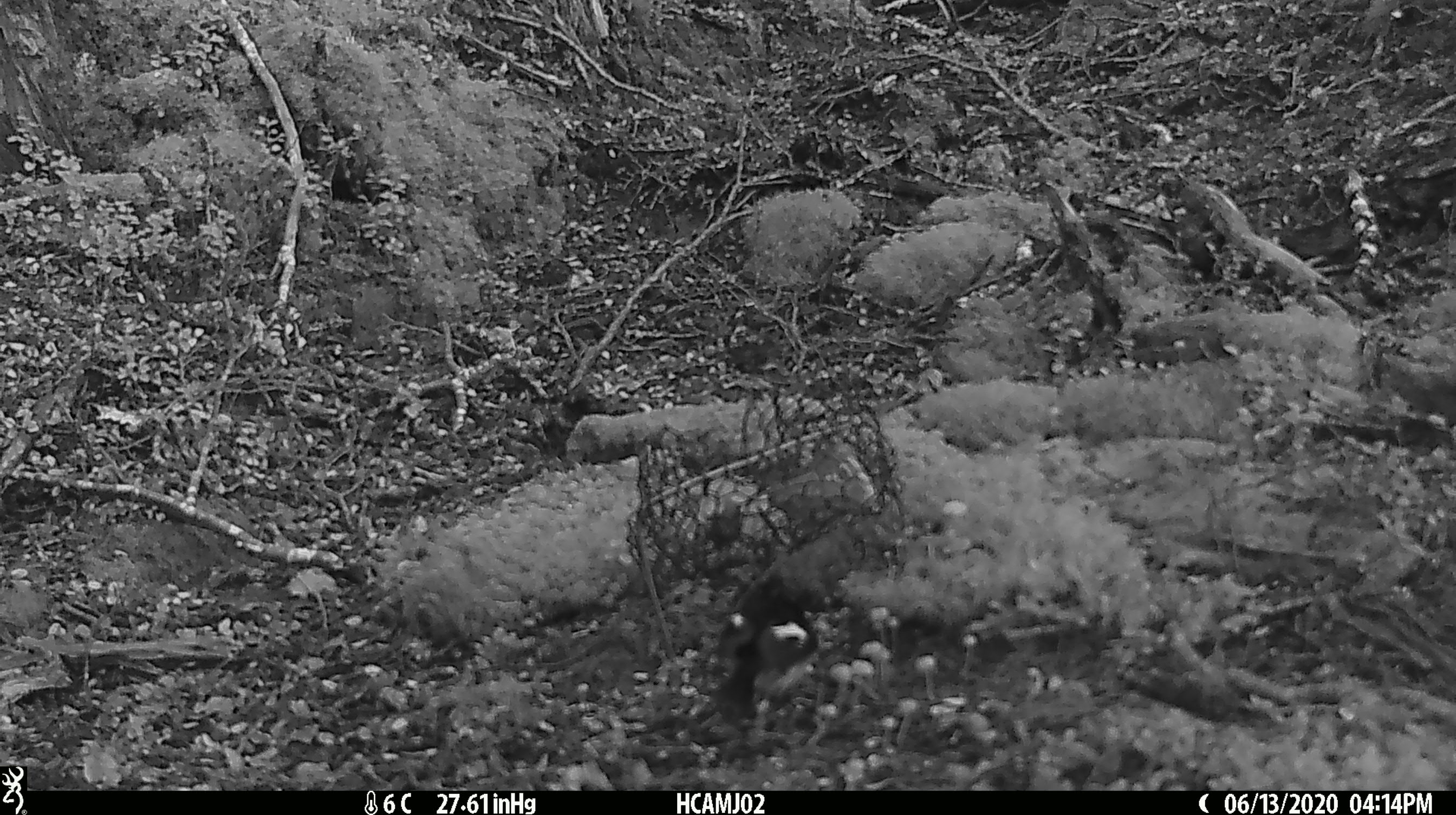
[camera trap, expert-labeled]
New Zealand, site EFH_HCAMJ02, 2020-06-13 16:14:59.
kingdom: Animalia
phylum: Chordata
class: Aves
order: Passeriformes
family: Petroicidae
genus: Petroica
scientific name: Petroica macrocephala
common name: tomtit